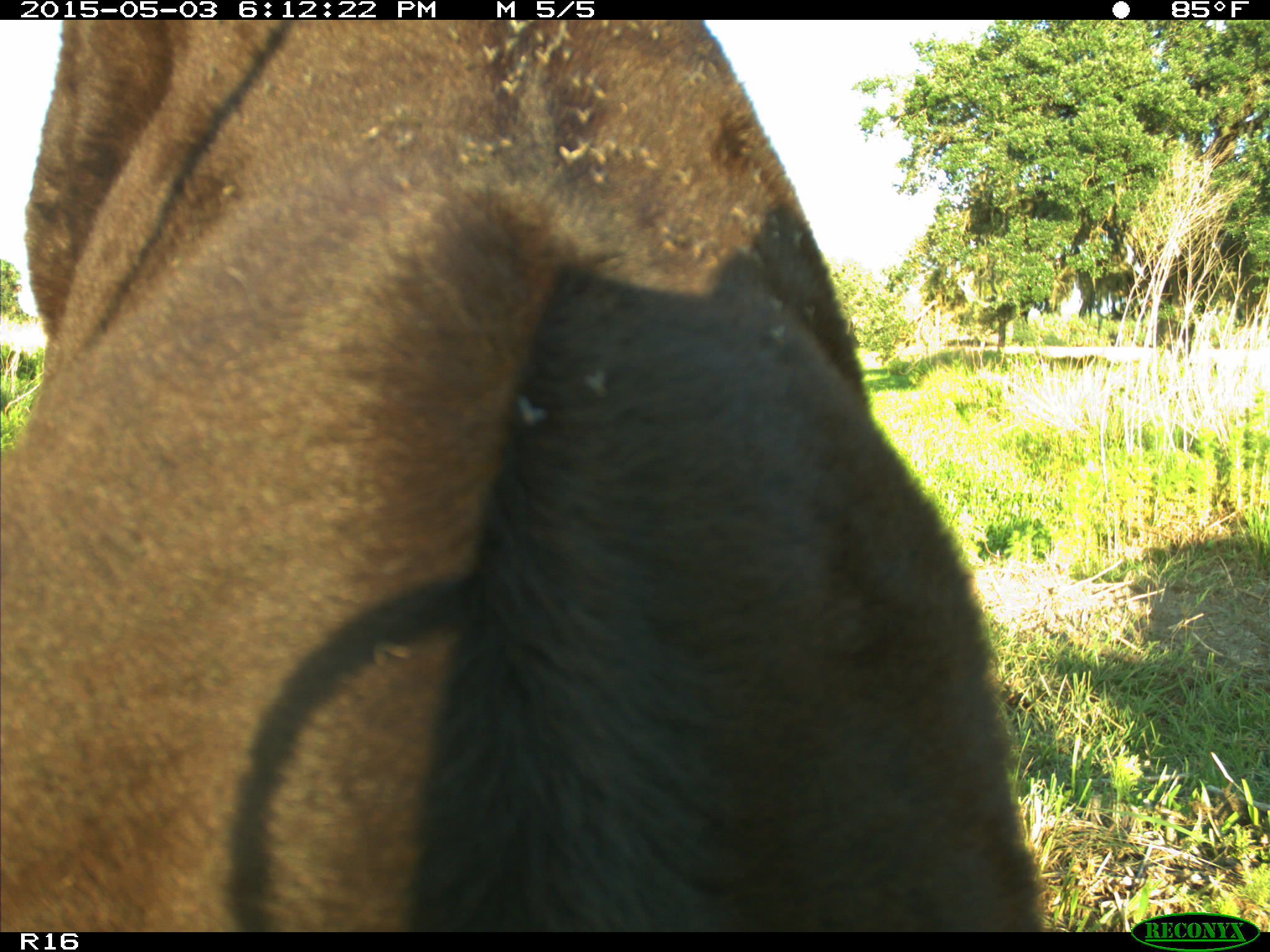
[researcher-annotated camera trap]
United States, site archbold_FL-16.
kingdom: Animalia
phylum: Chordata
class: Mammalia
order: Artiodactyla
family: Bovidae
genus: Bos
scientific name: Bos taurus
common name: domestic cow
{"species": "Bos taurus (domestic cow)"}